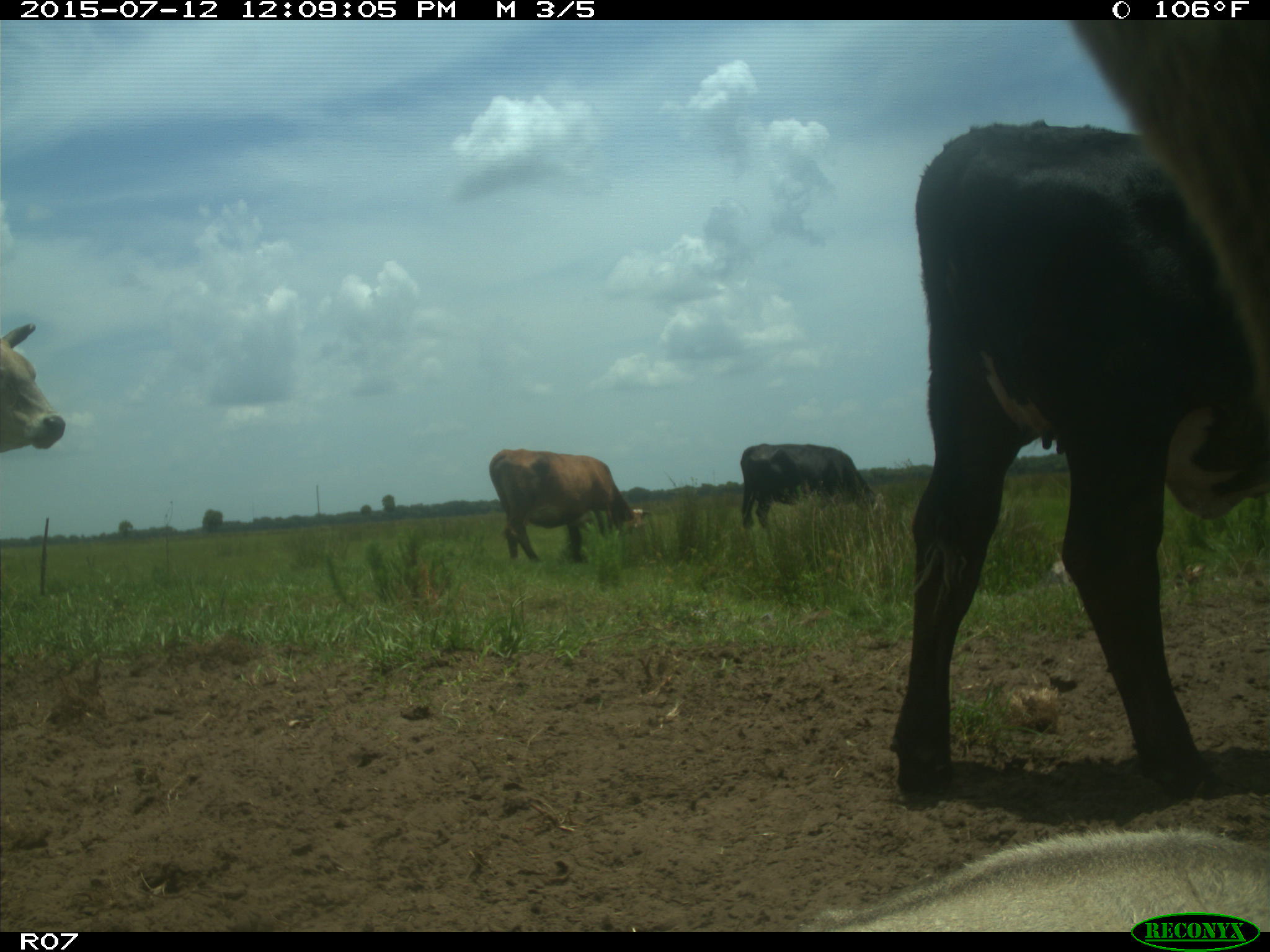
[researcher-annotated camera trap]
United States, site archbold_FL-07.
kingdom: Animalia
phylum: Chordata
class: Mammalia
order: Artiodactyla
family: Bovidae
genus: Bos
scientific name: Bos taurus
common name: domestic cow